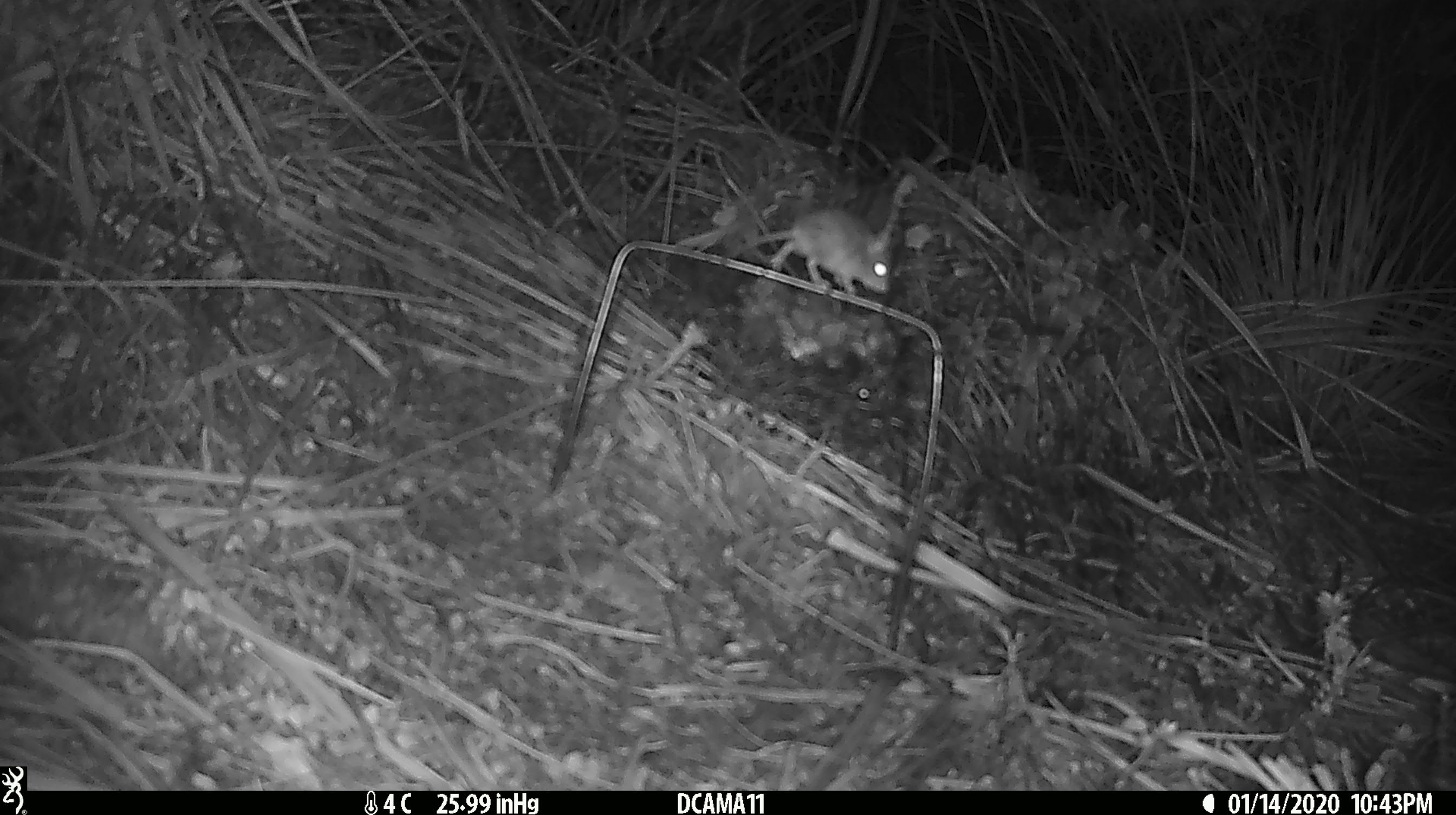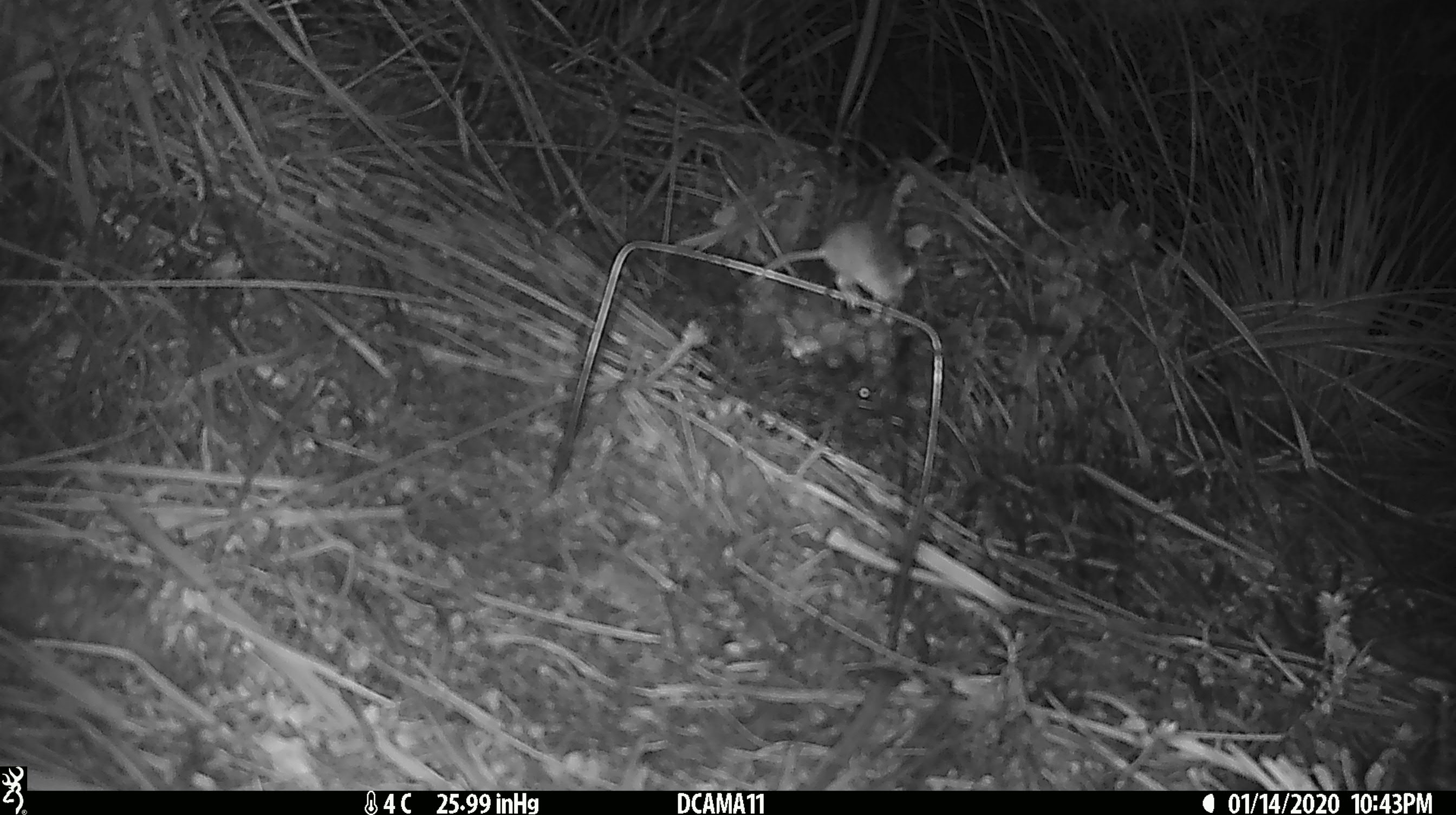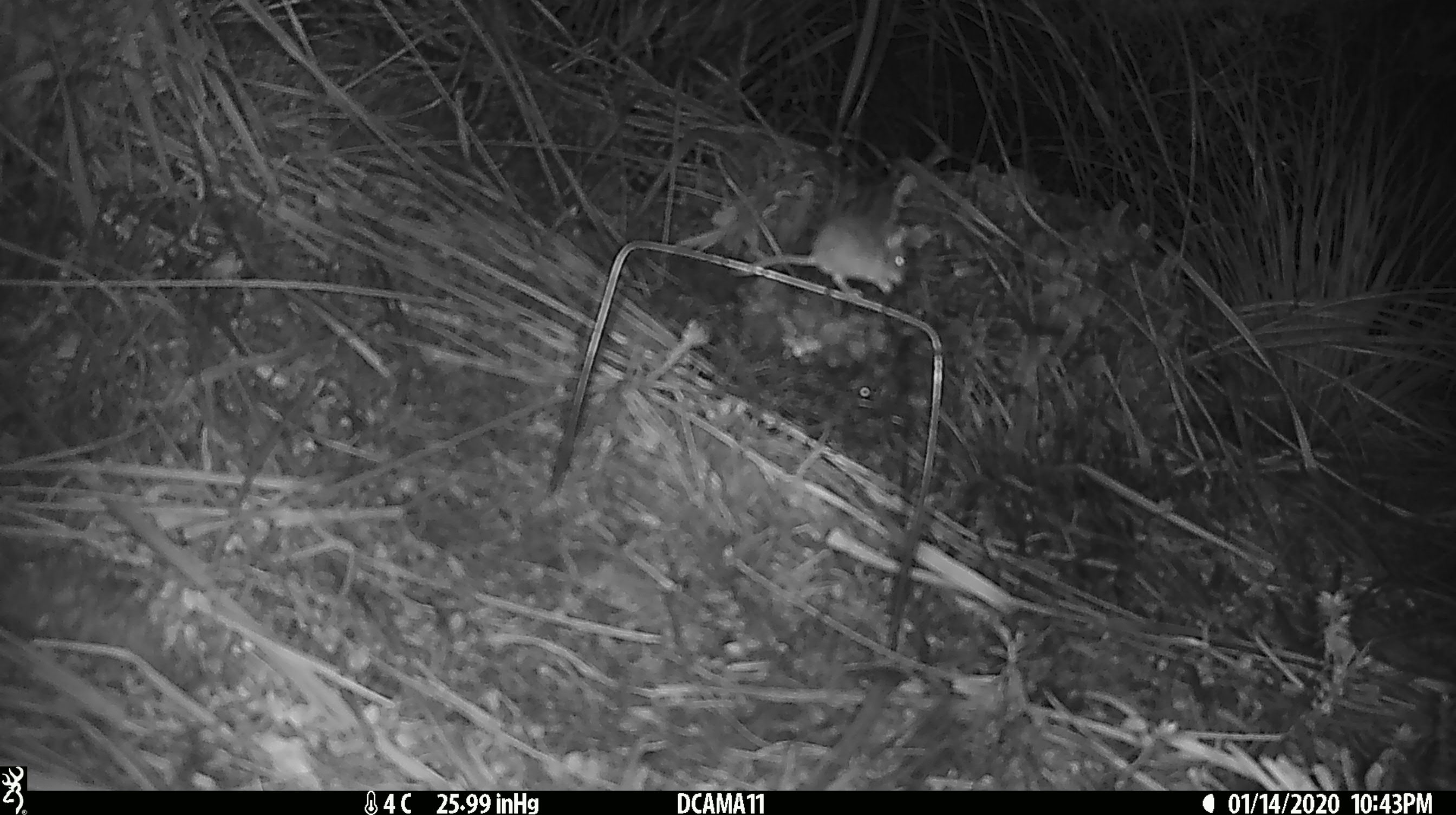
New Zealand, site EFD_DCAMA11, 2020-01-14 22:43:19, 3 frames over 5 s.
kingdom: Animalia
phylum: Chordata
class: Mammalia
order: Rodentia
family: Muridae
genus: Mus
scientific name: Mus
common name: mouse